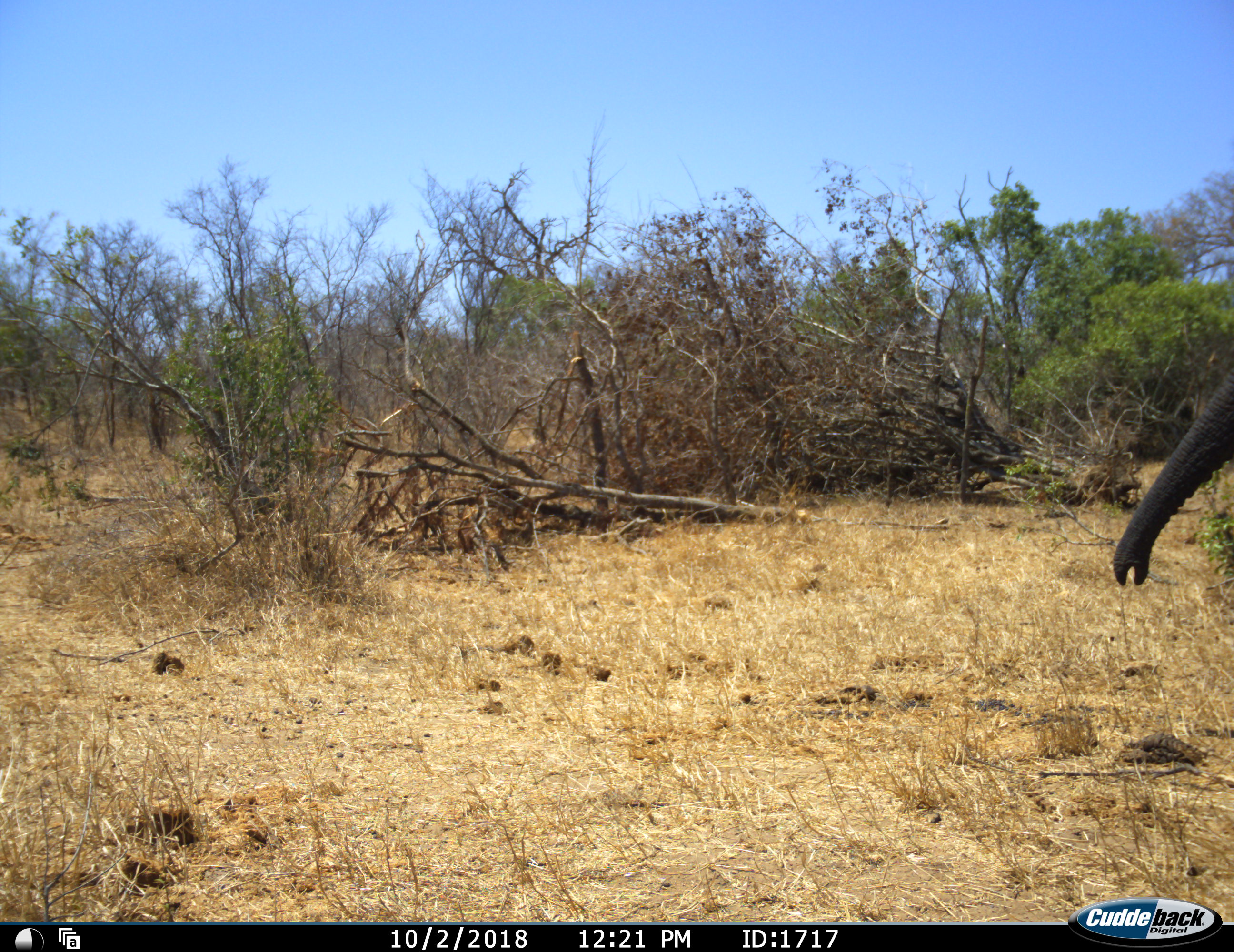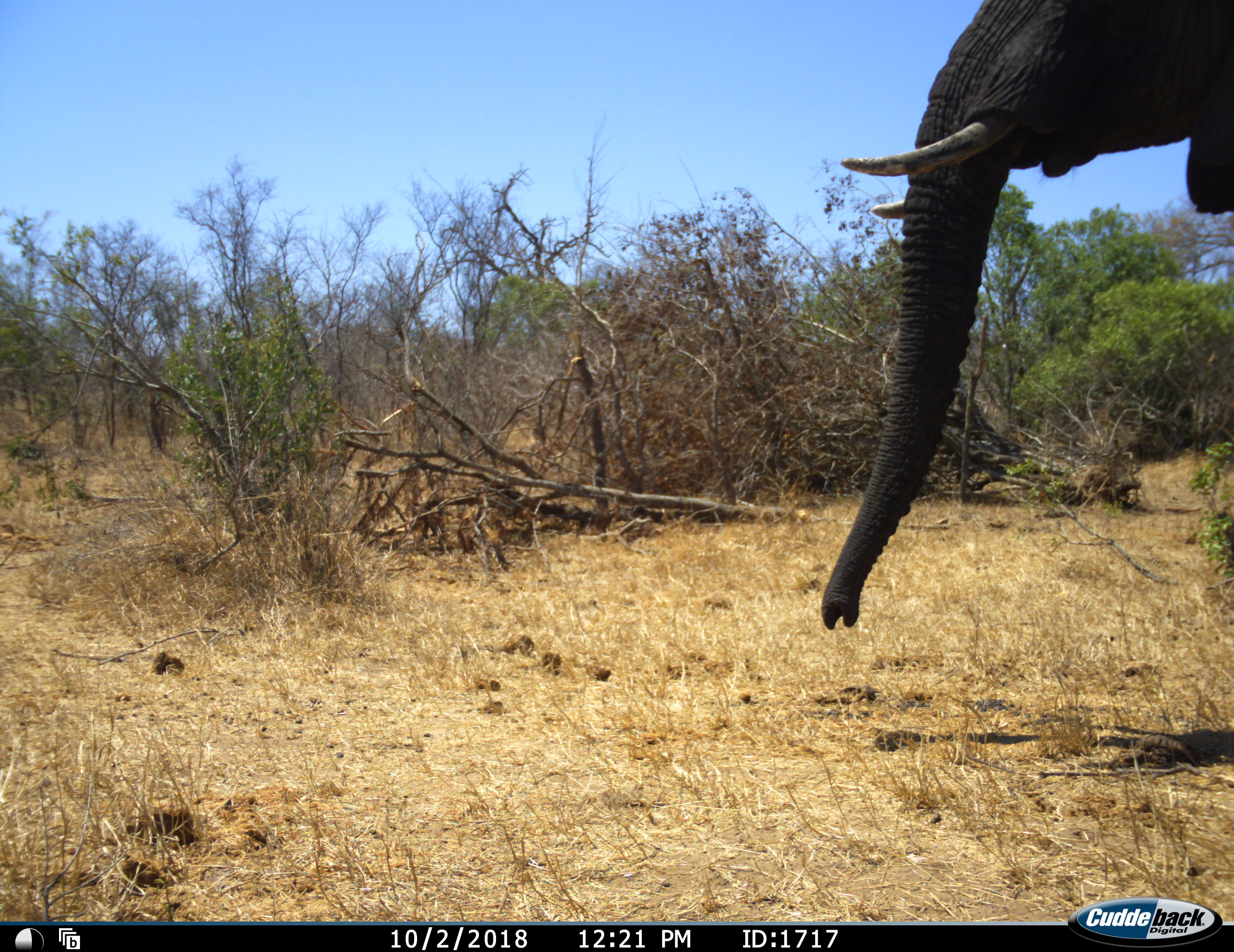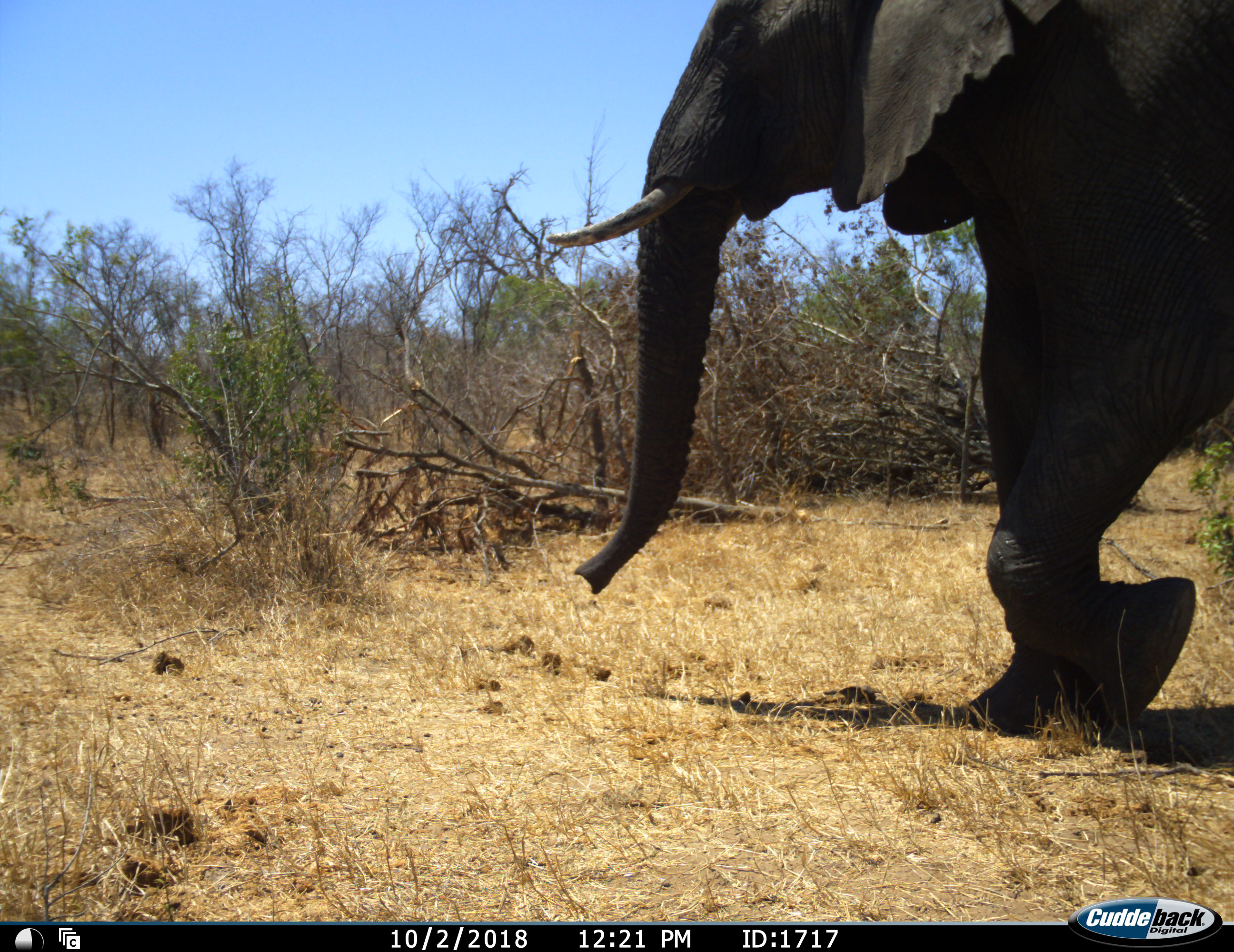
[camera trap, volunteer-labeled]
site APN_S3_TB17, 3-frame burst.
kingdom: Animalia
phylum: Chordata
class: Mammalia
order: Proboscidea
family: Elephantidae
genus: Loxodonta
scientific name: Loxodonta africana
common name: african bush elephant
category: elephant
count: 1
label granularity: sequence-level